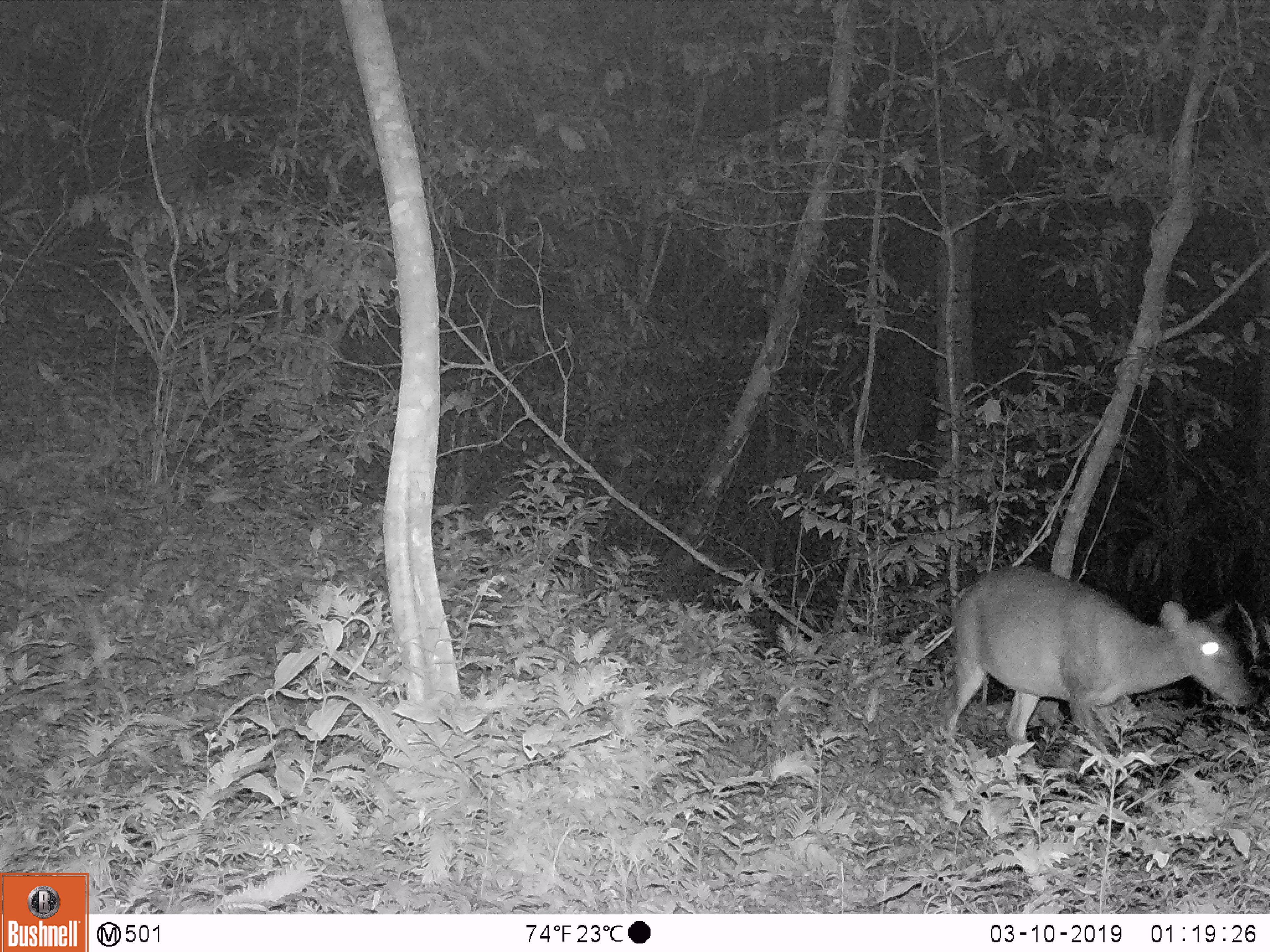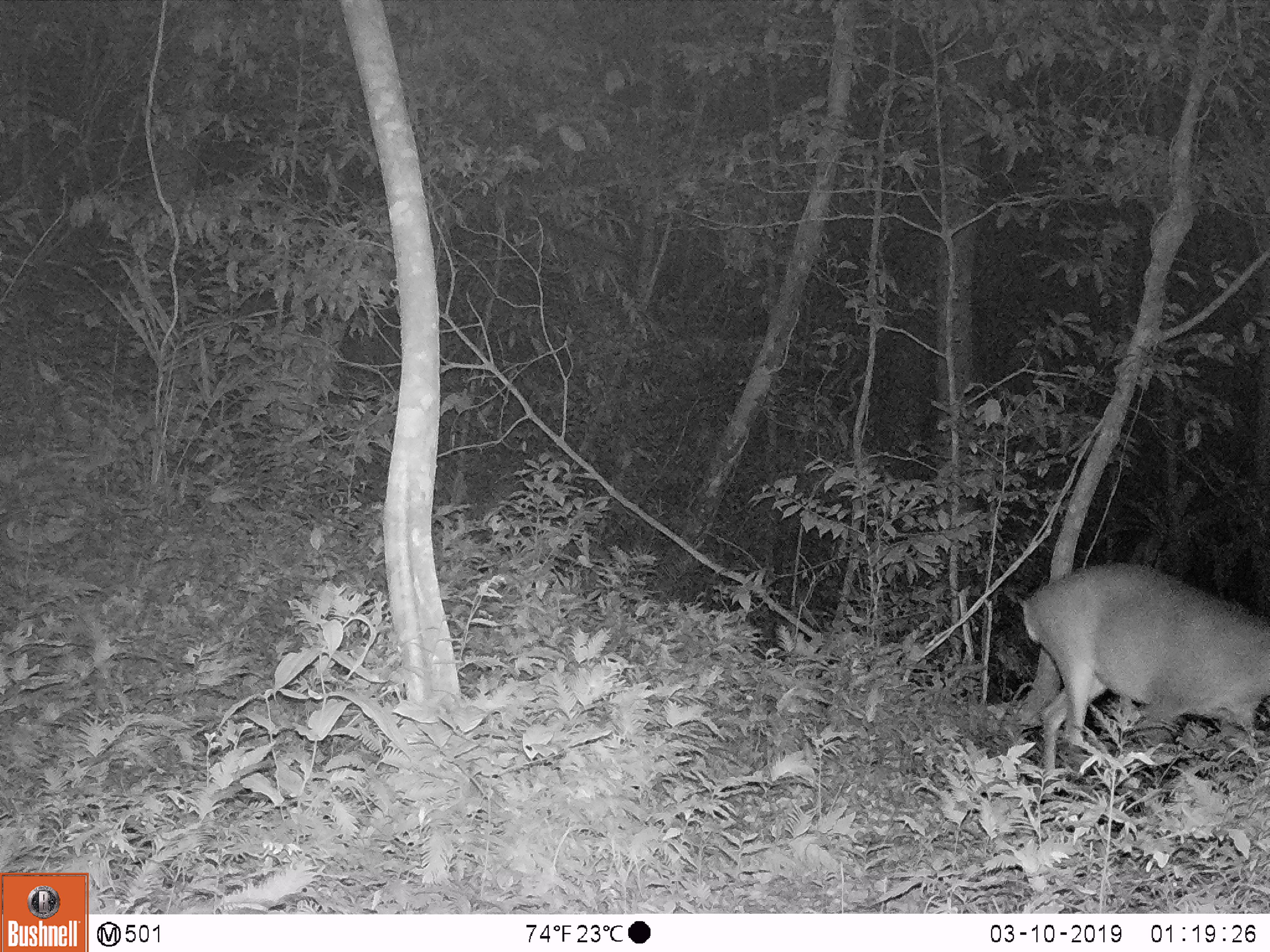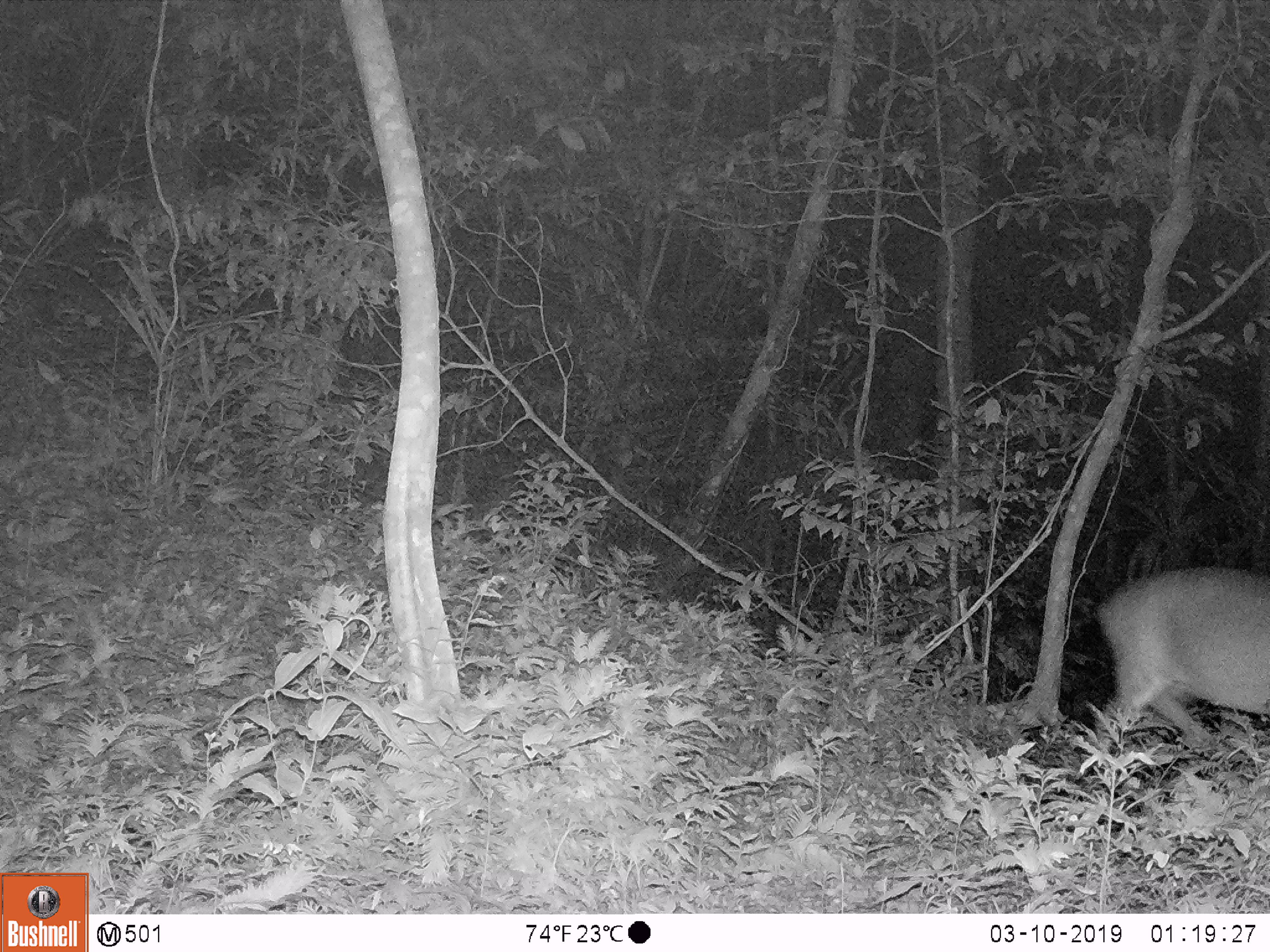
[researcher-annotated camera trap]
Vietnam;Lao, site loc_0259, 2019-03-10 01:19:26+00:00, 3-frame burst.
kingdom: Animalia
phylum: Chordata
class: Mammalia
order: Artiodactyla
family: Cervidae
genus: Muntiacus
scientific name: Muntiacus vuquangensis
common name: large-antlered muntjac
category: large antlered muntjac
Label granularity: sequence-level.